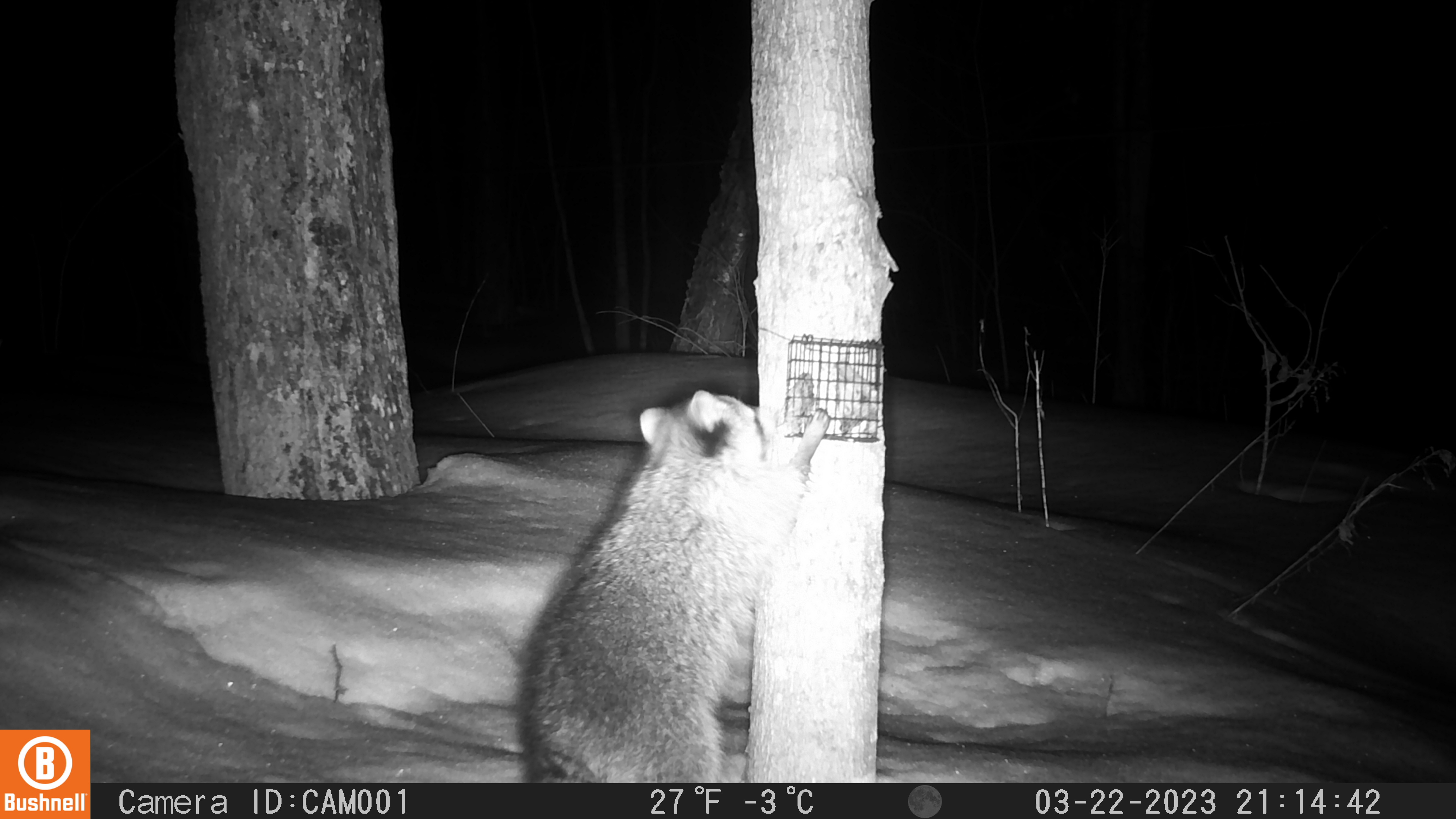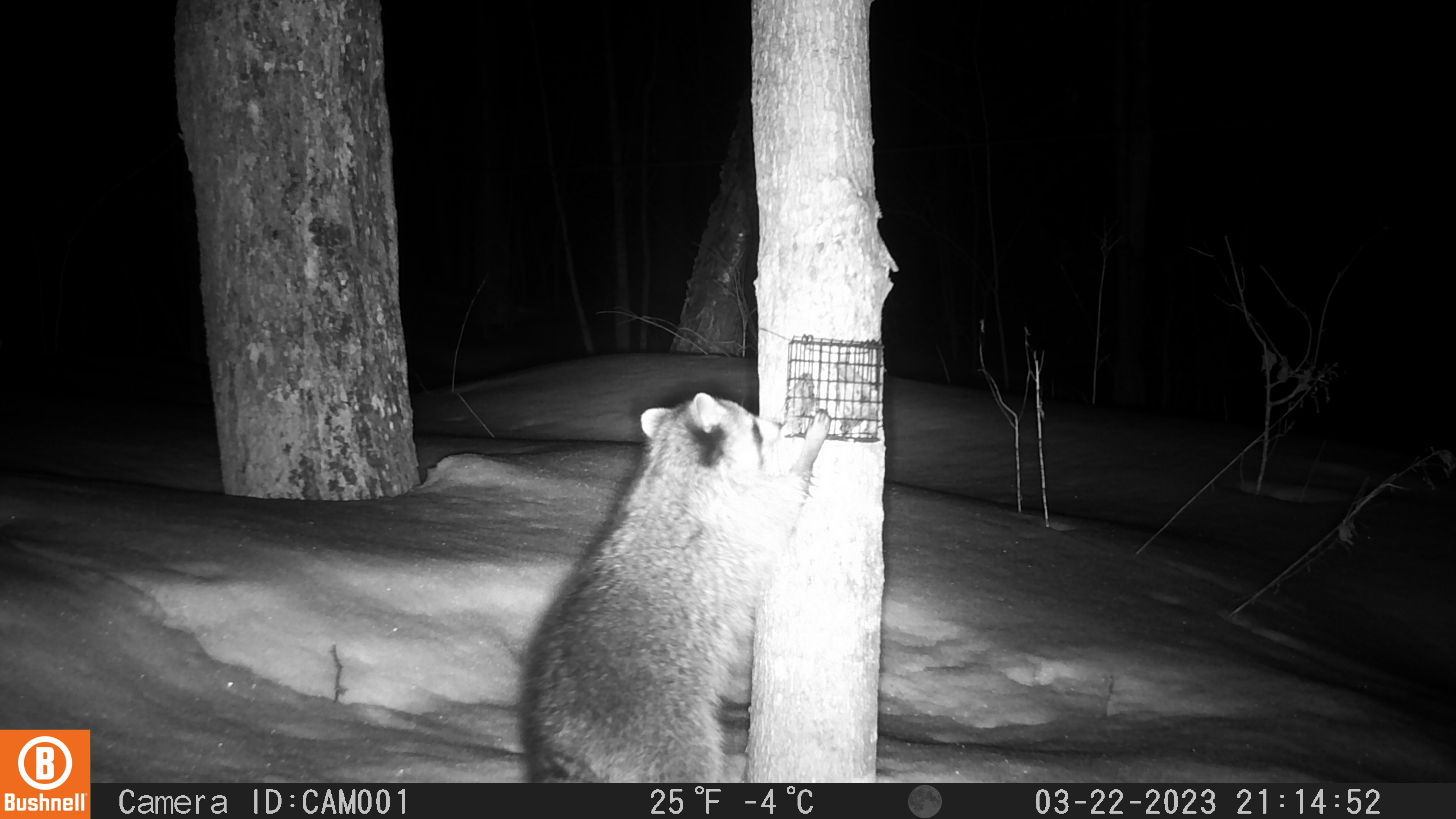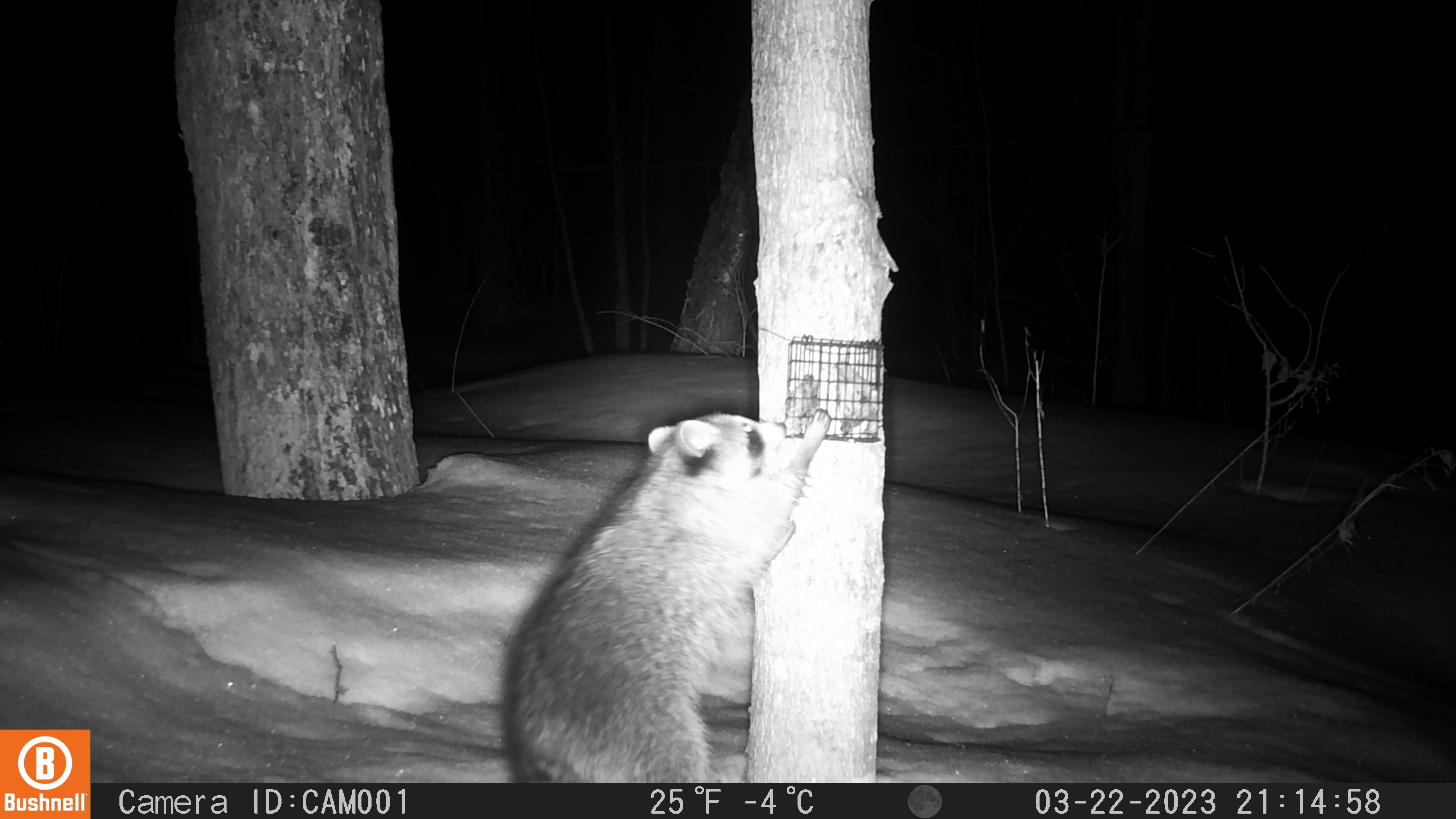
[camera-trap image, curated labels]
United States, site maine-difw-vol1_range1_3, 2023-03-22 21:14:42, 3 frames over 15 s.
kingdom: Animalia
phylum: Chordata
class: Mammalia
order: Carnivora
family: Procyonidae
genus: Procyon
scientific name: Procyon lotor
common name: raccoon